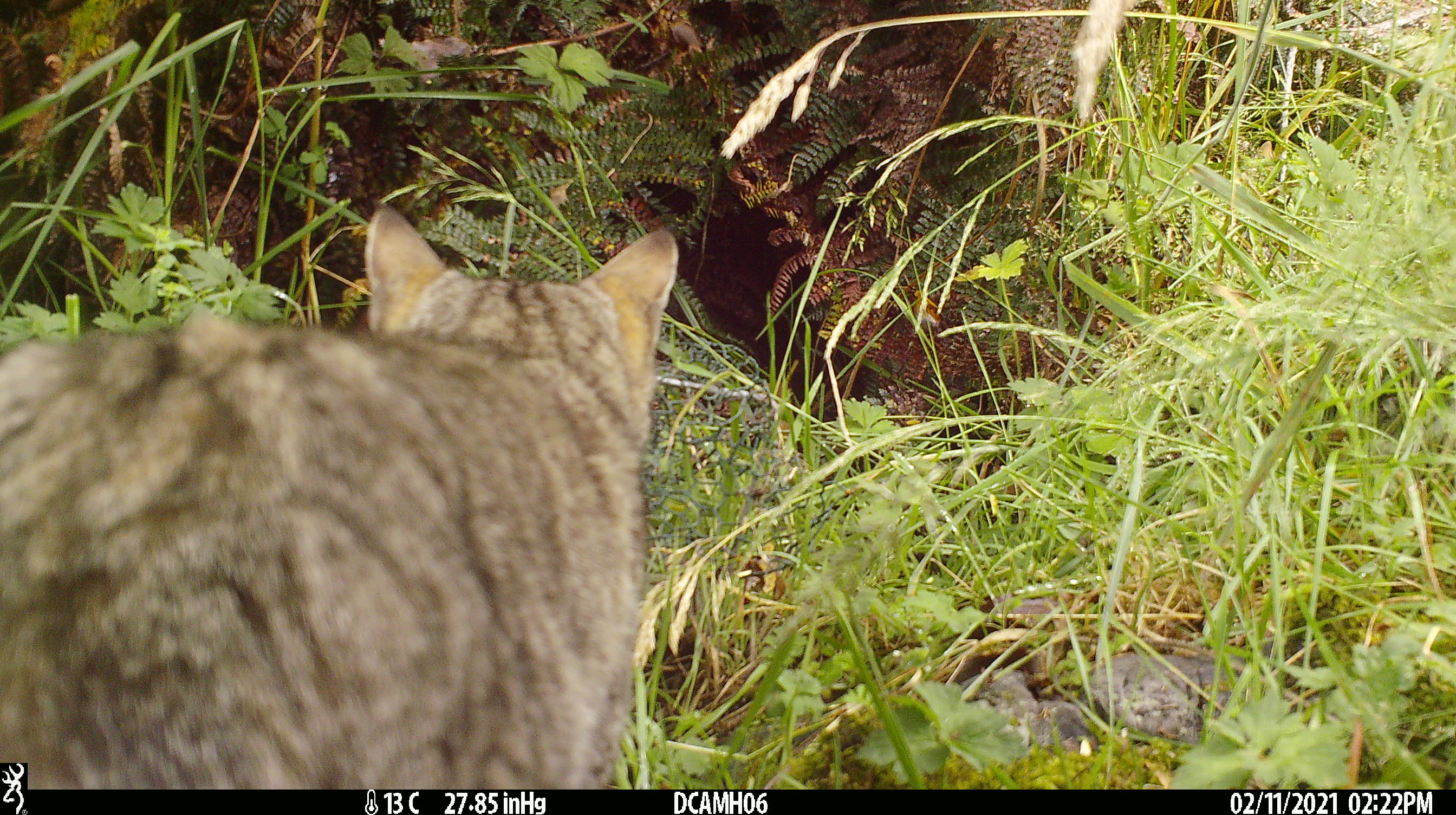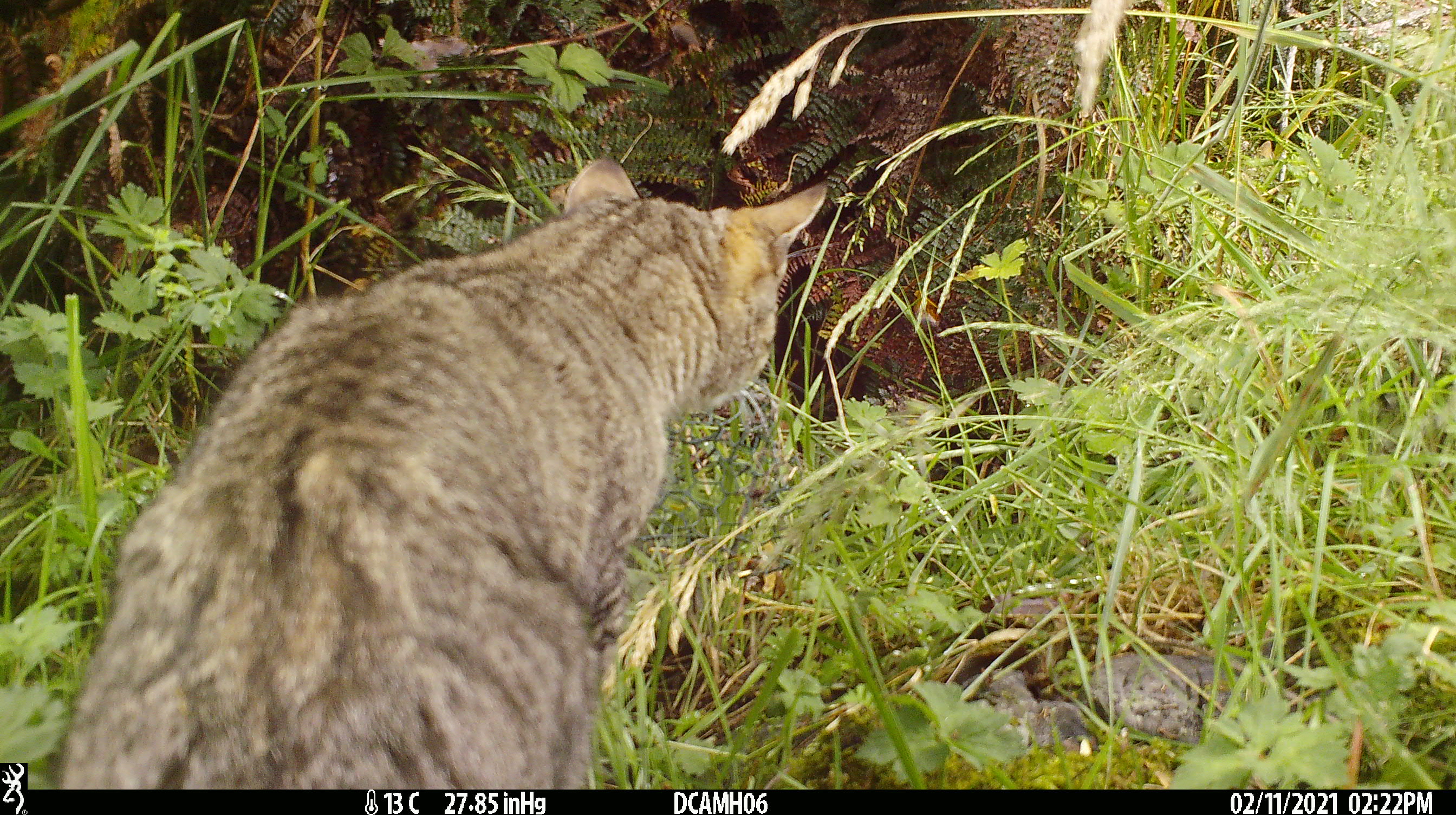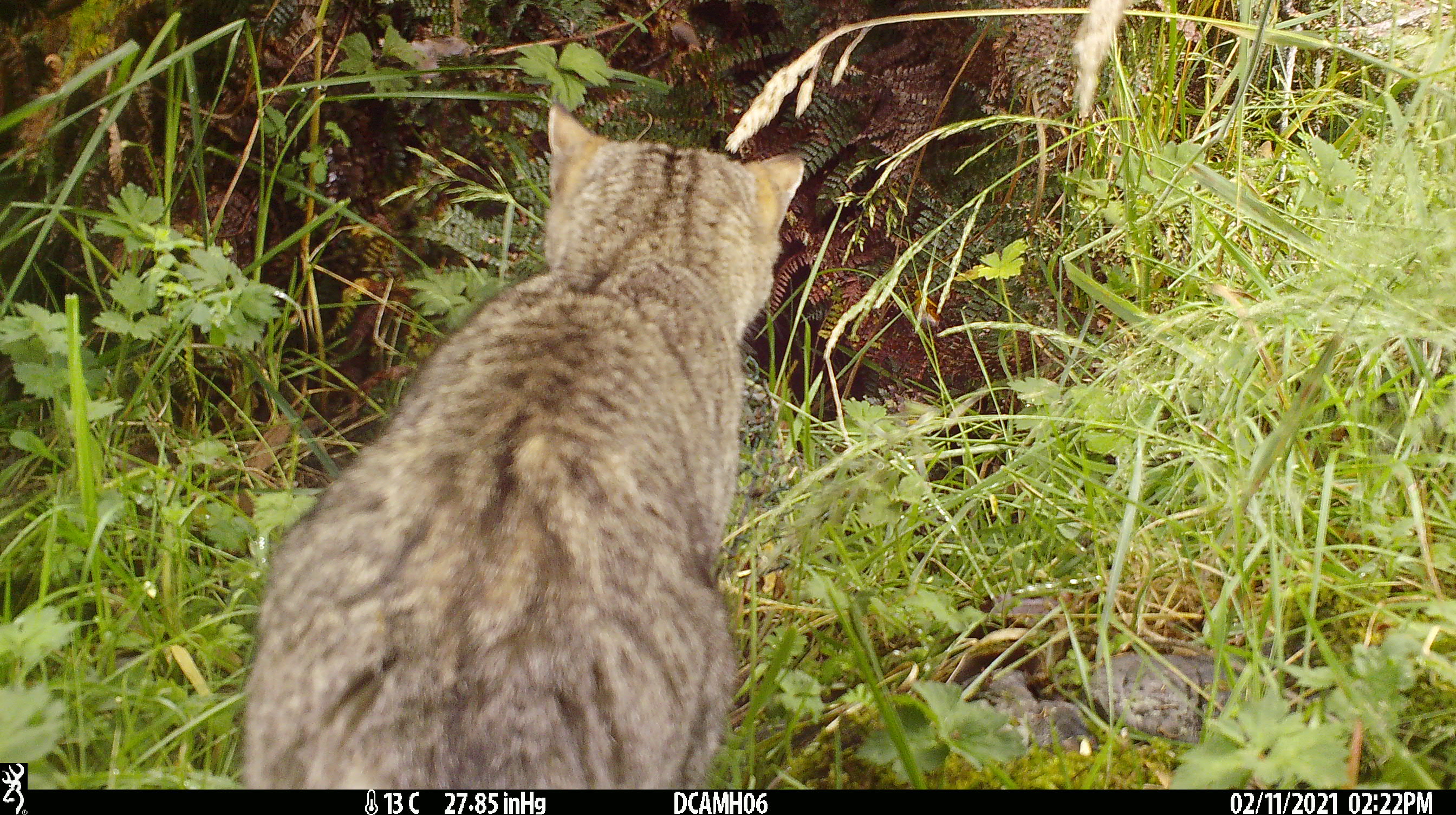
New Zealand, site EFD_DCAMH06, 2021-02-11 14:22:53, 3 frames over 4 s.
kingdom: Animalia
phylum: Chordata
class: Mammalia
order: Carnivora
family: Felidae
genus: Felis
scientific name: Felis catus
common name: domestic cat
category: cat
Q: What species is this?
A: Cat (domestic cat) (Felis catus).